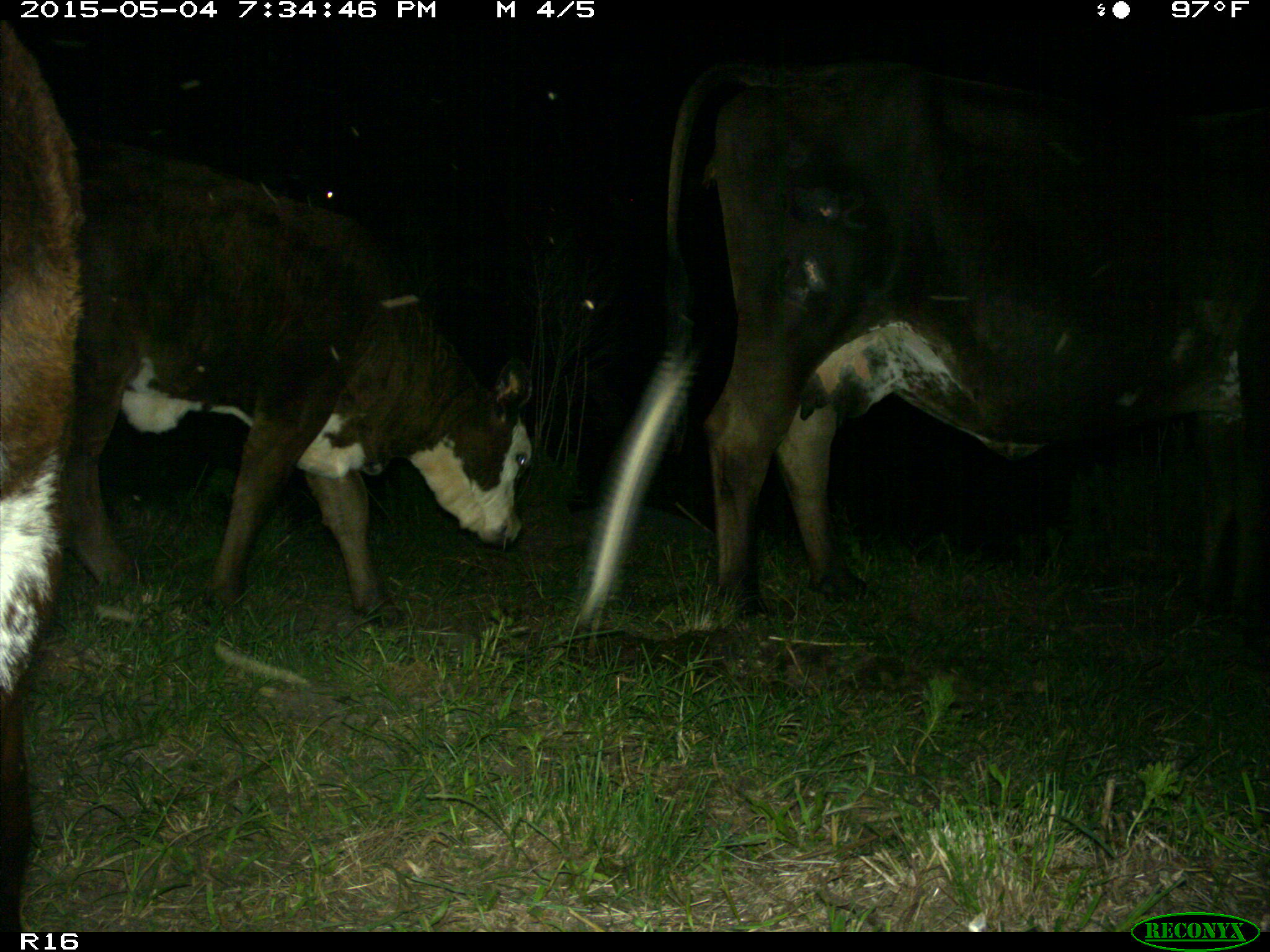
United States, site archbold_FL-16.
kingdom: Animalia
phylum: Chordata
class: Mammalia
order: Artiodactyla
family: Bovidae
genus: Bos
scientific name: Bos taurus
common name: domestic cow